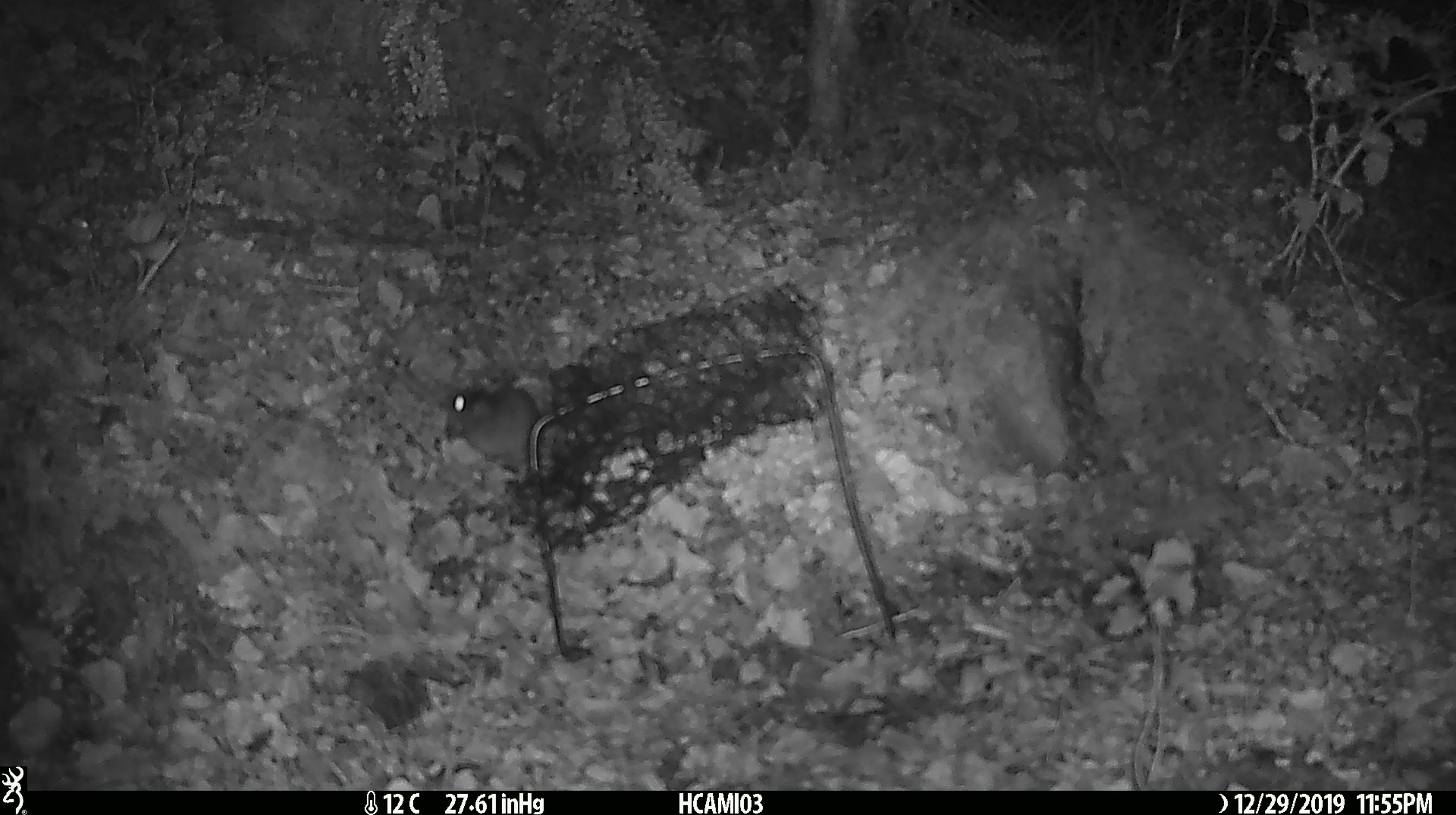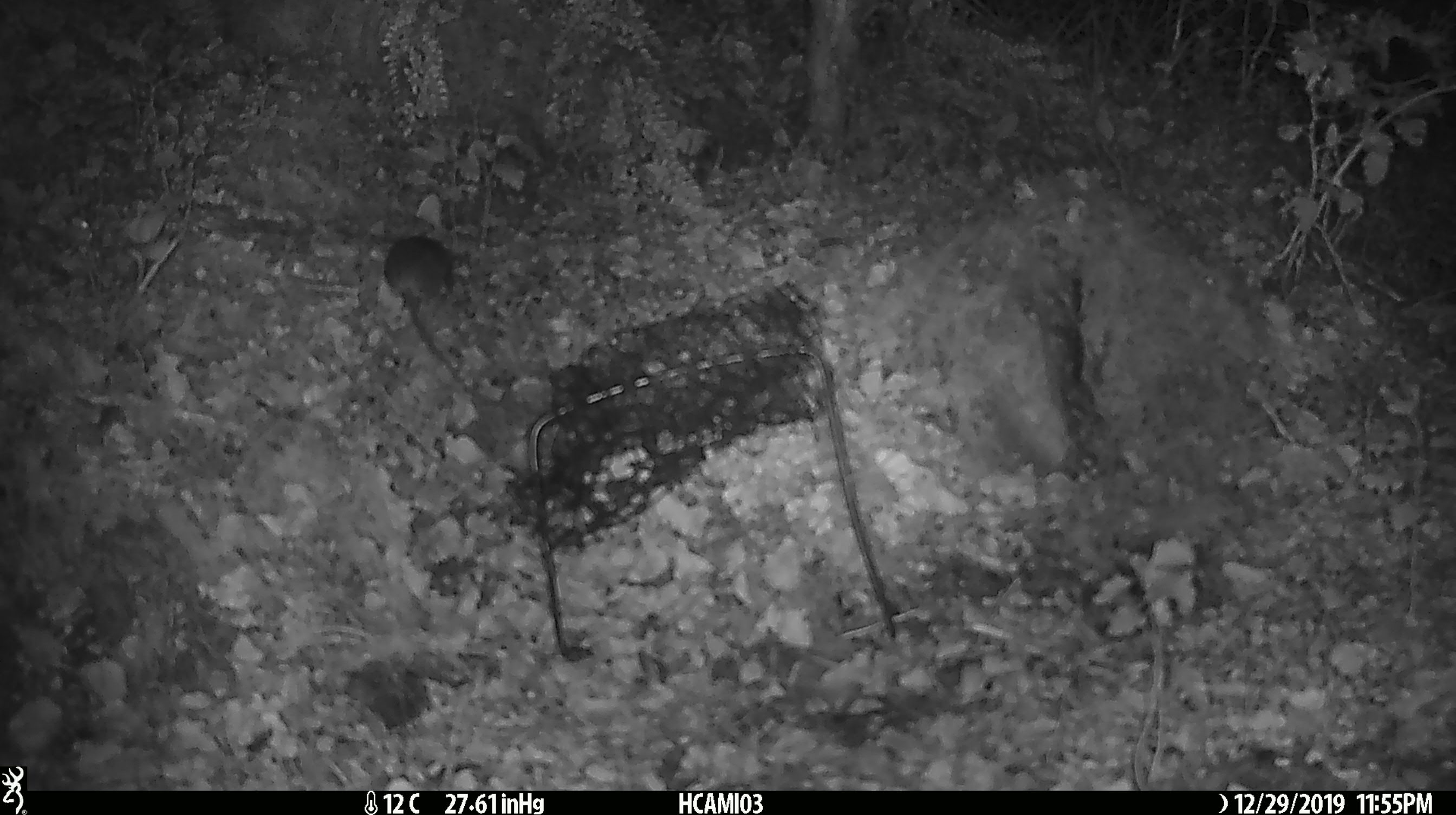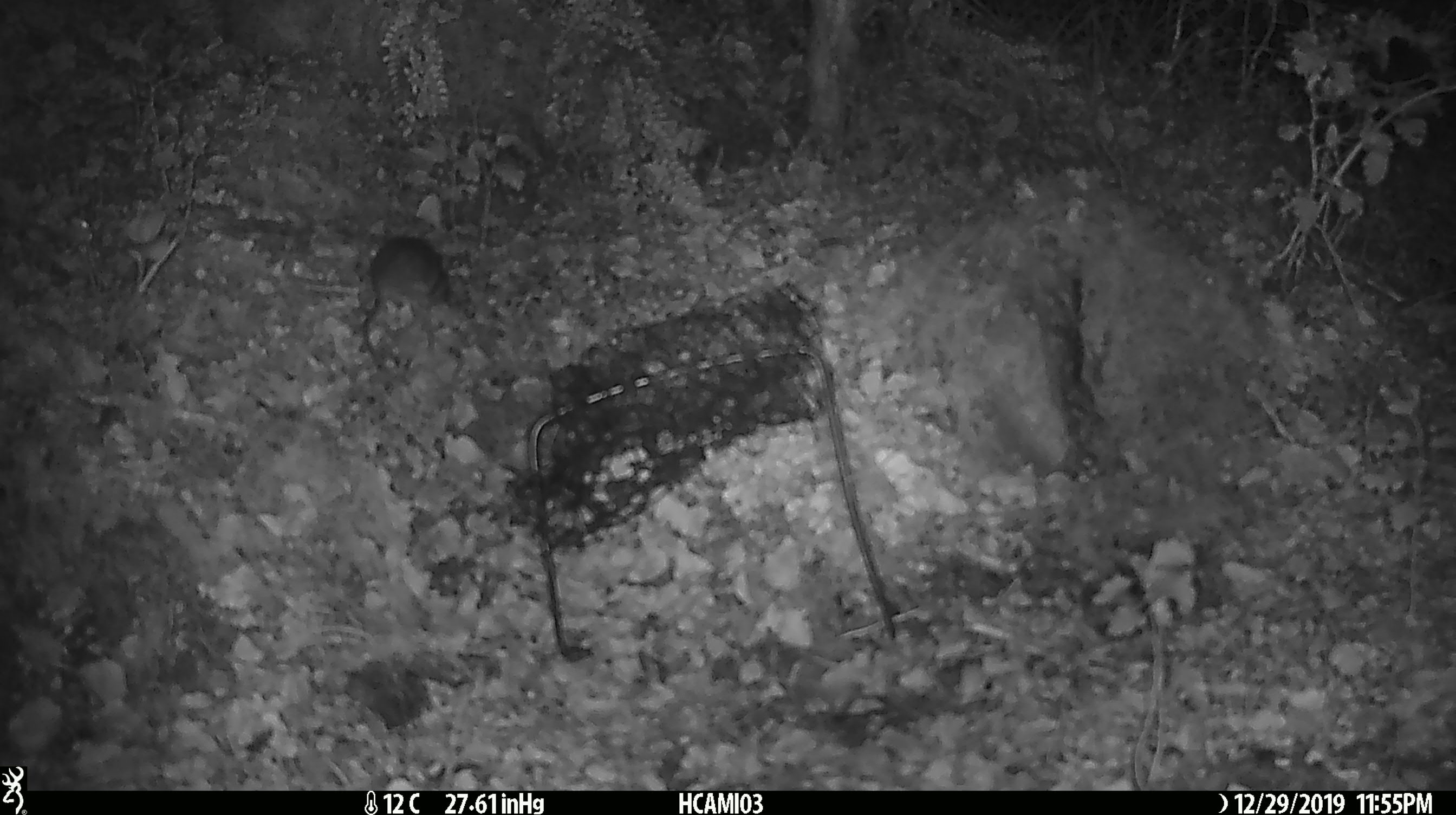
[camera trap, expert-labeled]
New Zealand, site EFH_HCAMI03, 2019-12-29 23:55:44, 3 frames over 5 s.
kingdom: Animalia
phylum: Chordata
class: Mammalia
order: Rodentia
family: Muridae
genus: Mus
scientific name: Mus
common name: mouse